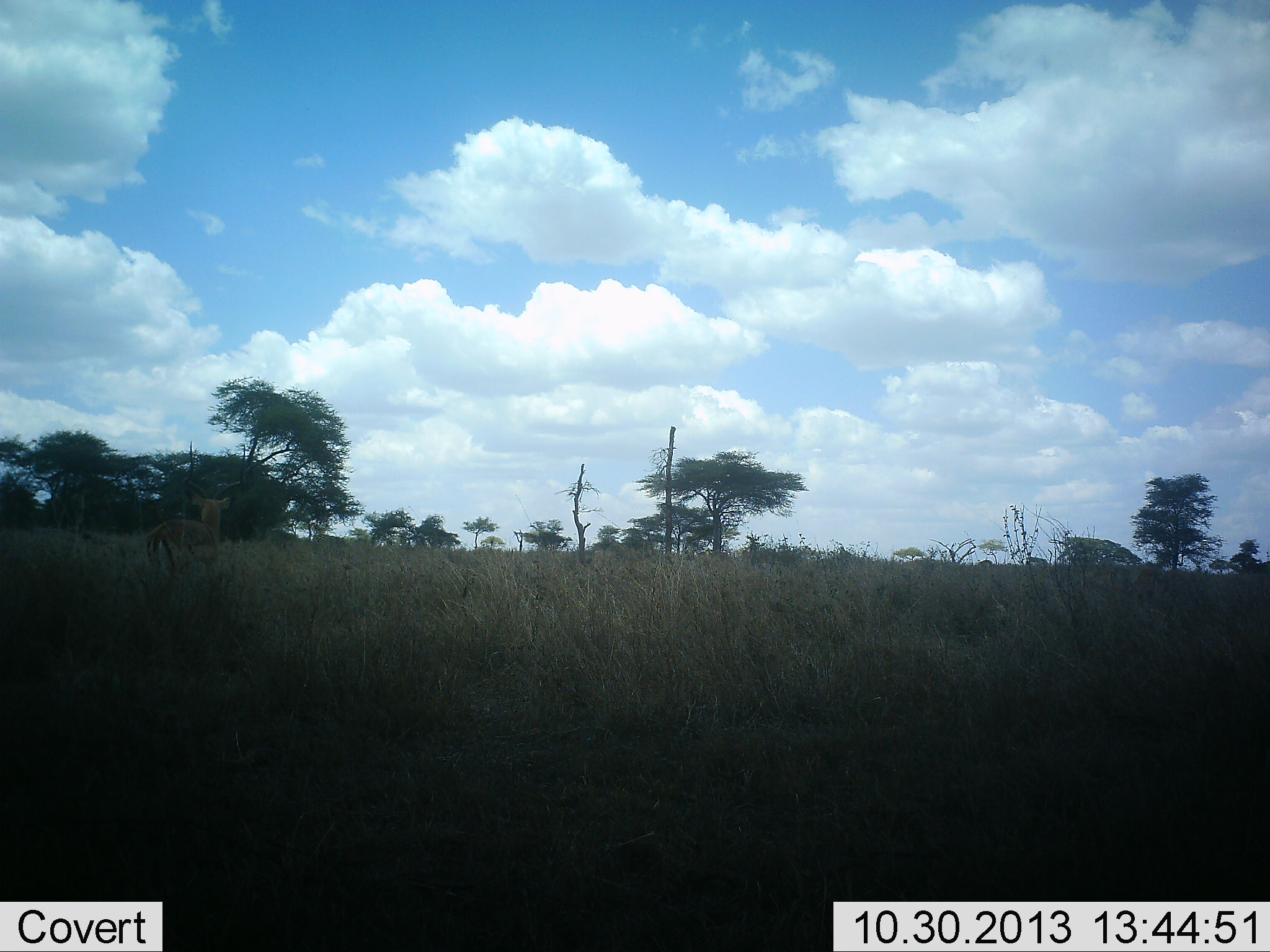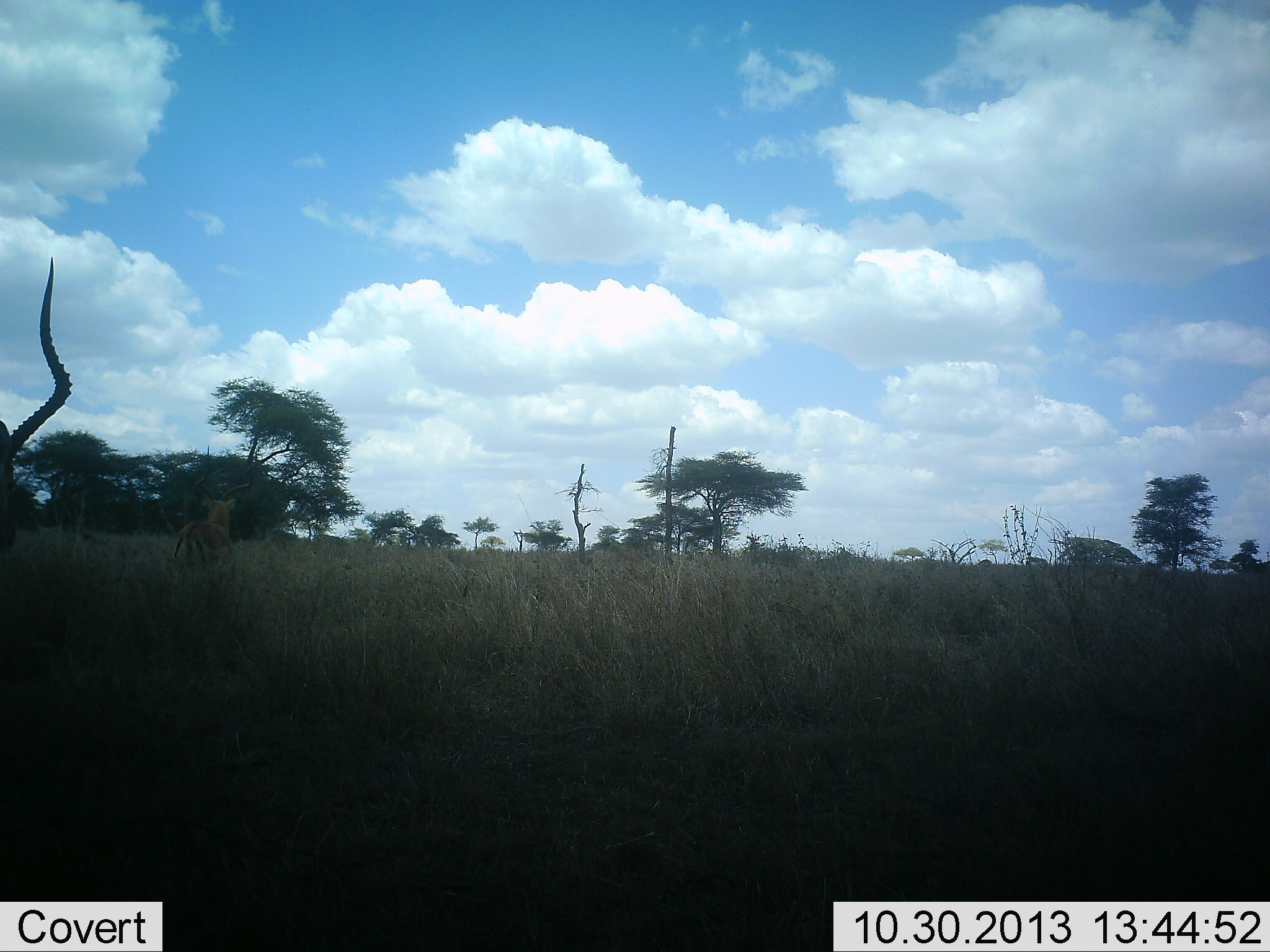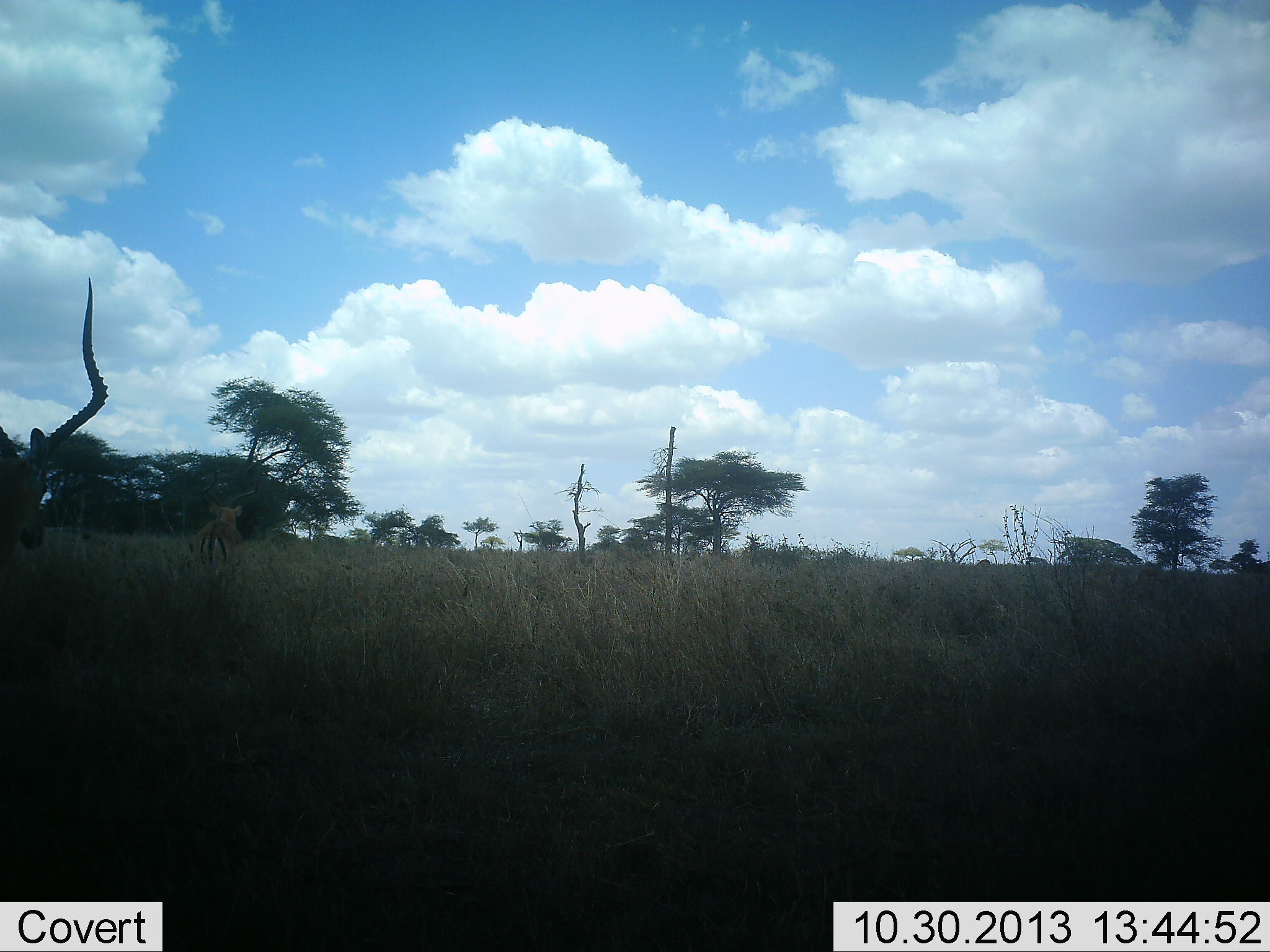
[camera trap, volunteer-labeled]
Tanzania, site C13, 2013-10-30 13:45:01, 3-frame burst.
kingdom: Animalia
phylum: Chordata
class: Mammalia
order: Artiodactyla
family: Bovidae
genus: Aepyceros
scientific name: Aepyceros melampus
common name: impala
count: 2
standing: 20%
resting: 0%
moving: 100%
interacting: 0%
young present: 0%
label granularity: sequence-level